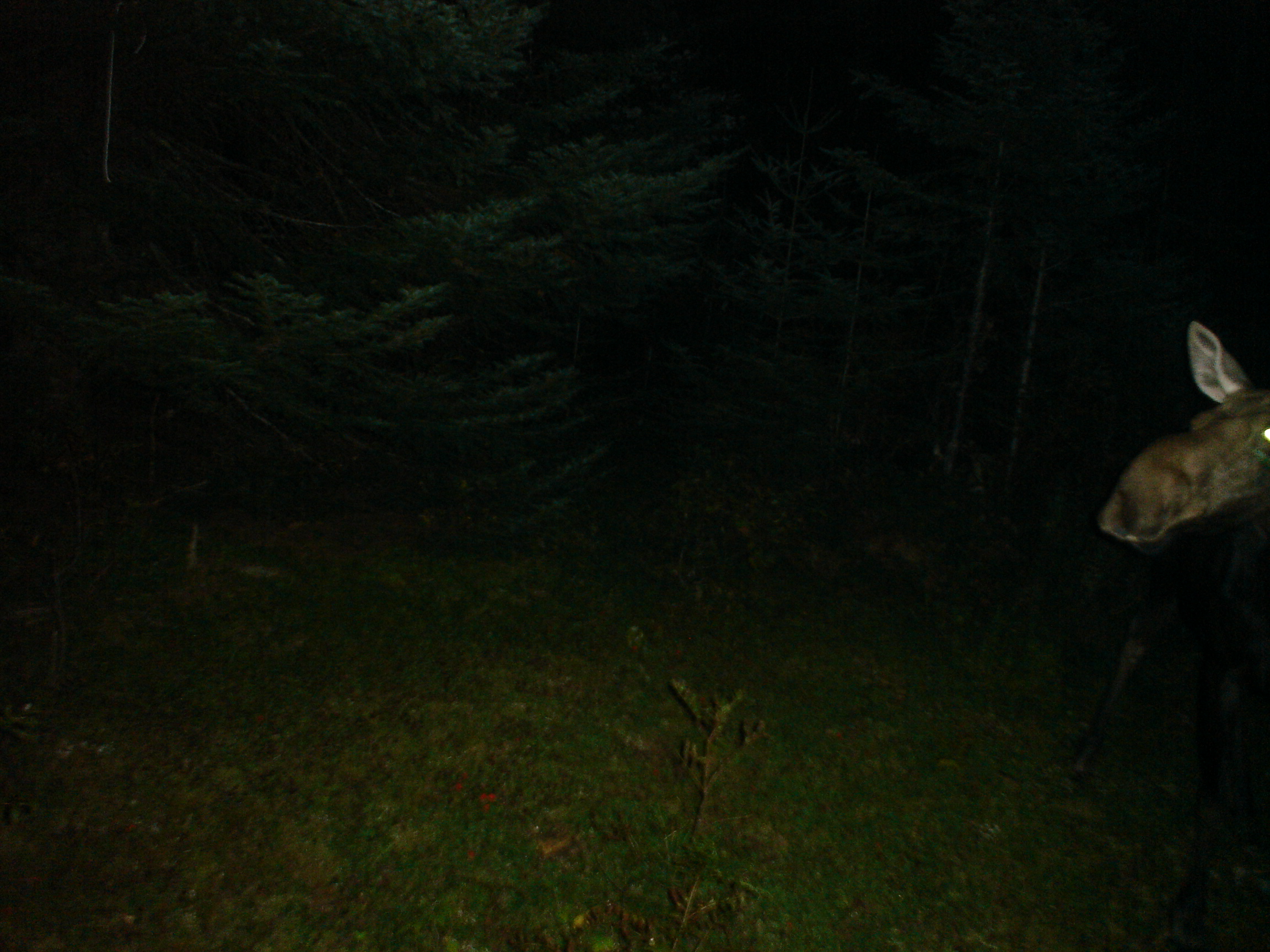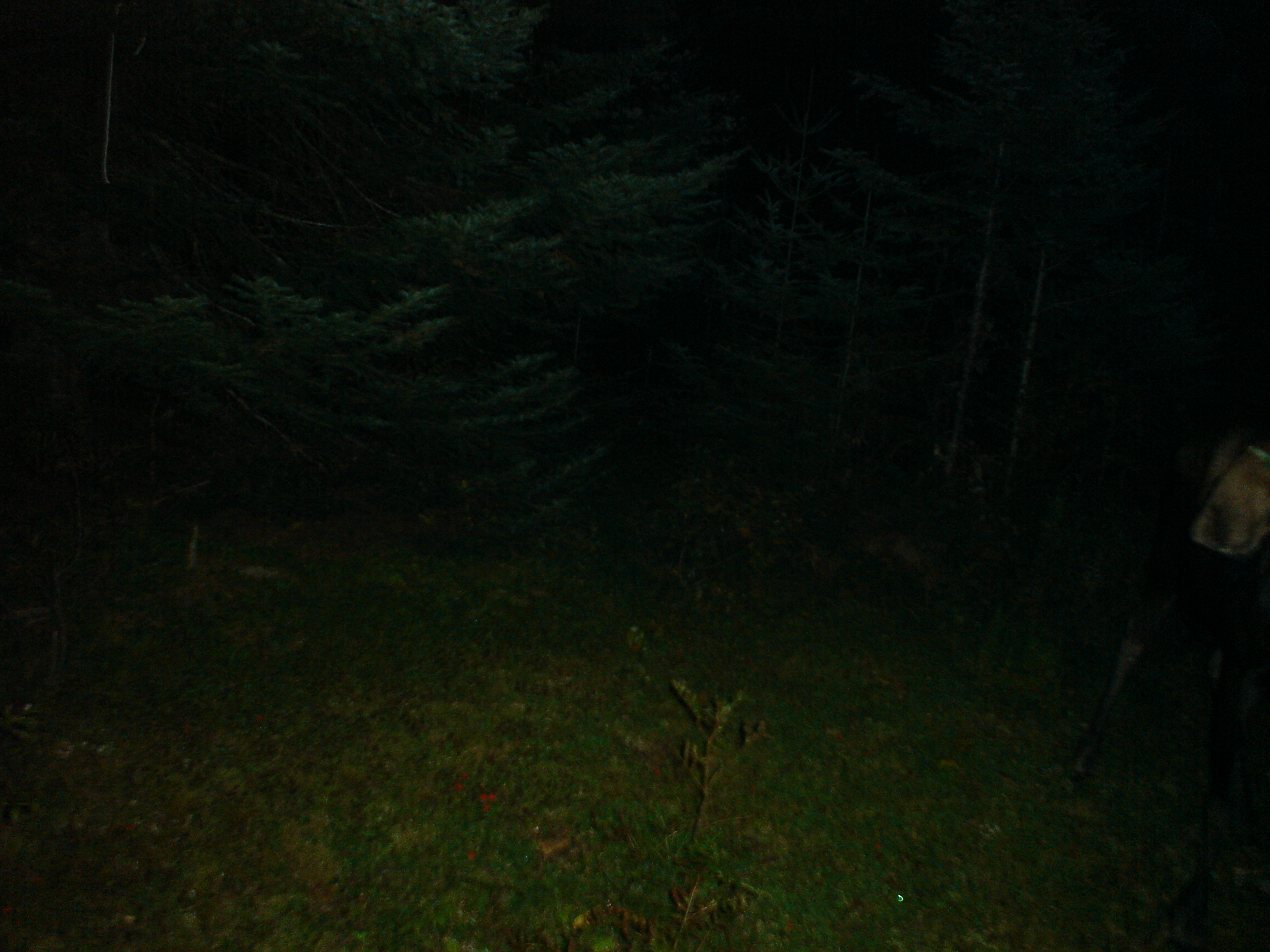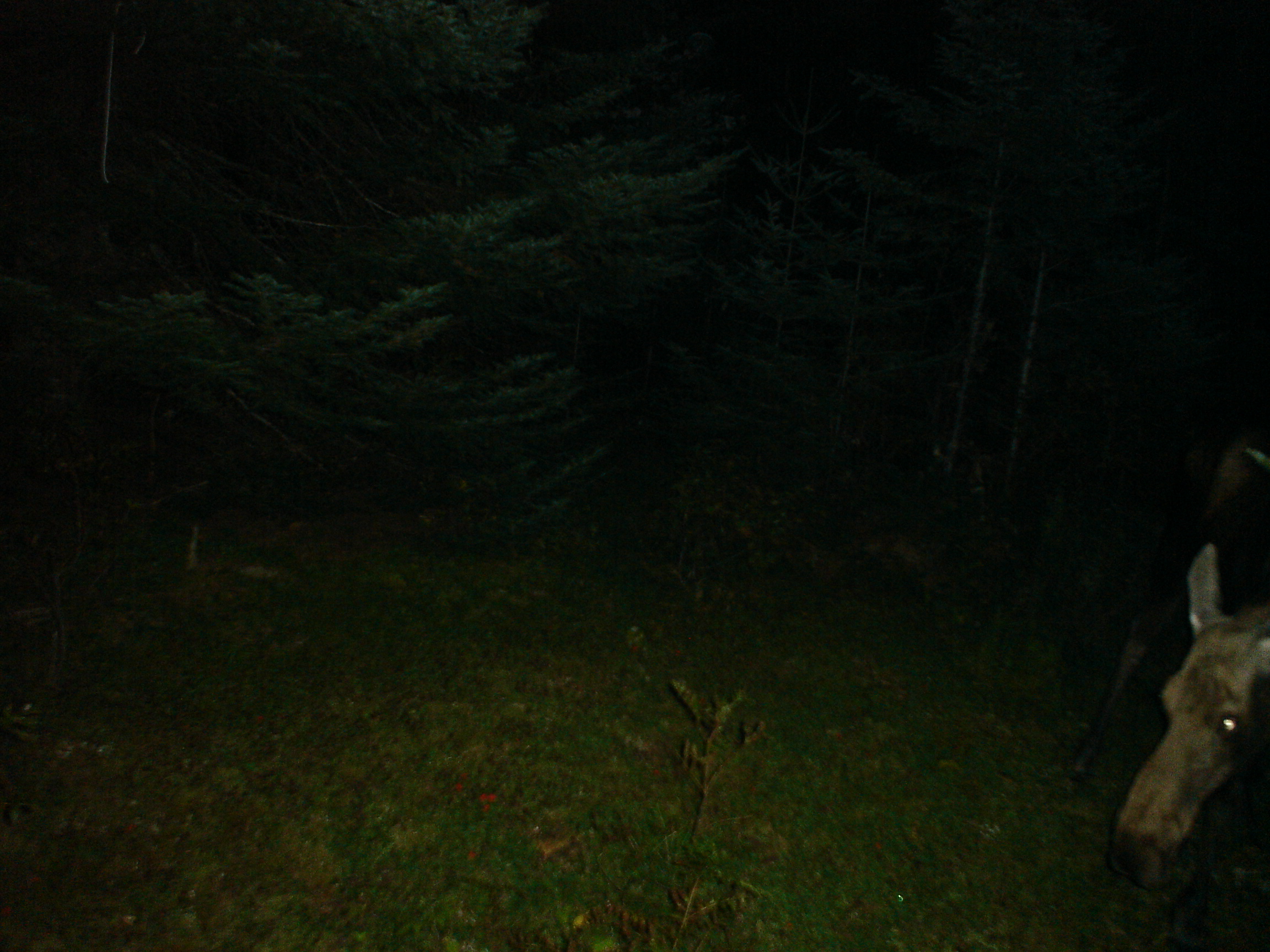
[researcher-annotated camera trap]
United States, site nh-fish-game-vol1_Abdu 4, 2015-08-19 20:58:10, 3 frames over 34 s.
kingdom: Animalia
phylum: Chordata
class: Mammalia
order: Artiodactyla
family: Cervidae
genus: Alces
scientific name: Alces alces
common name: moose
Moose (Alces alces).